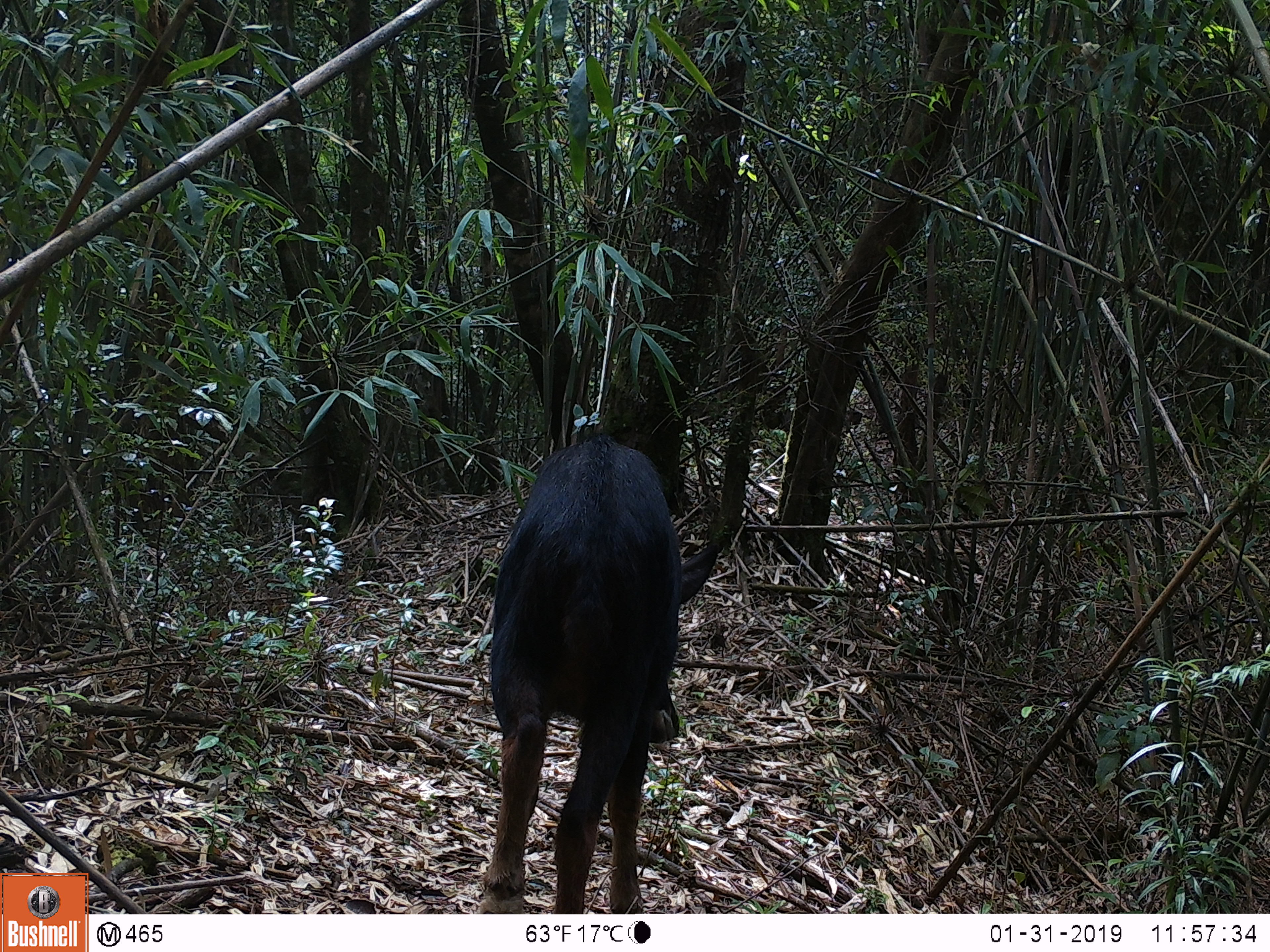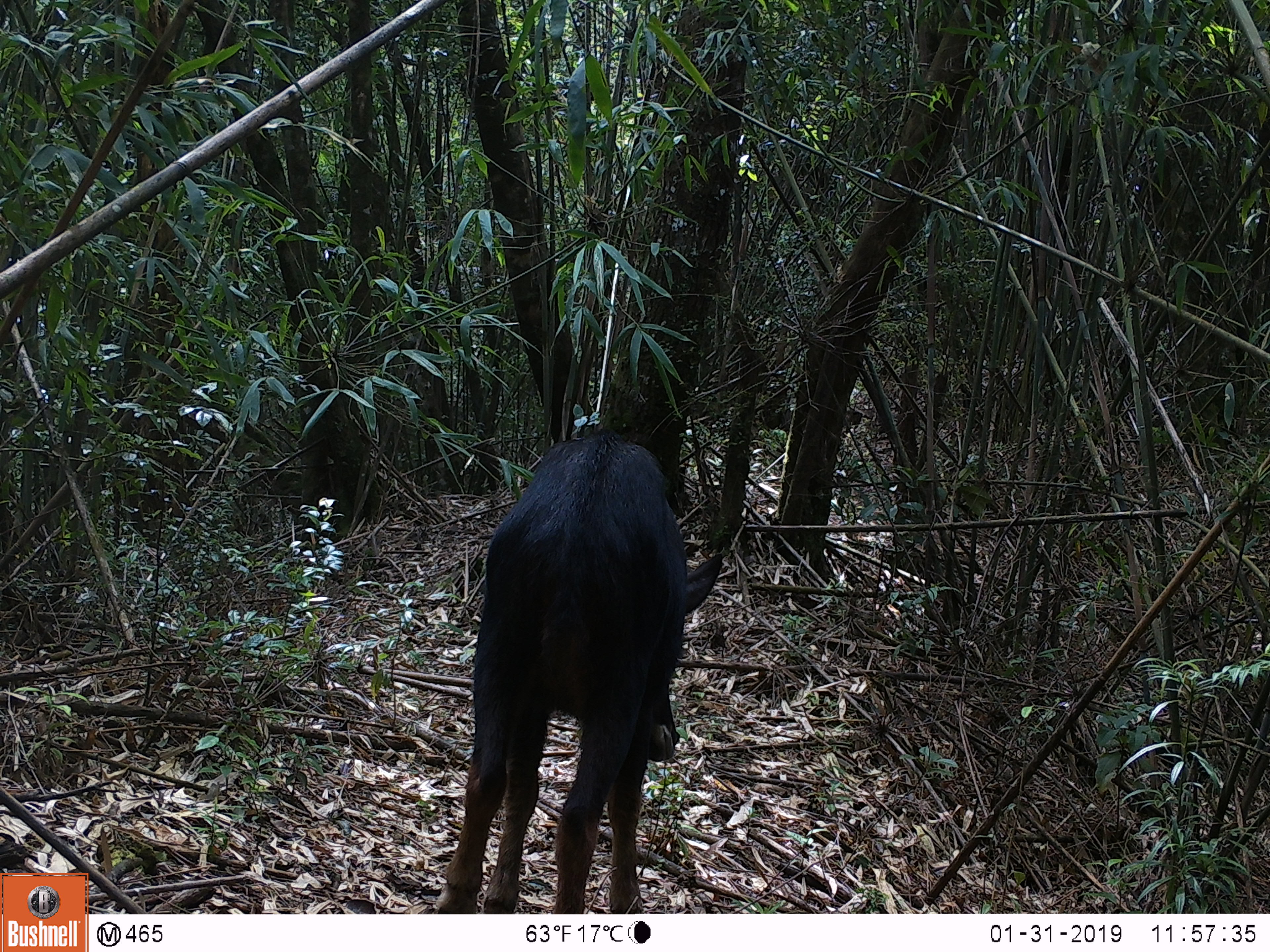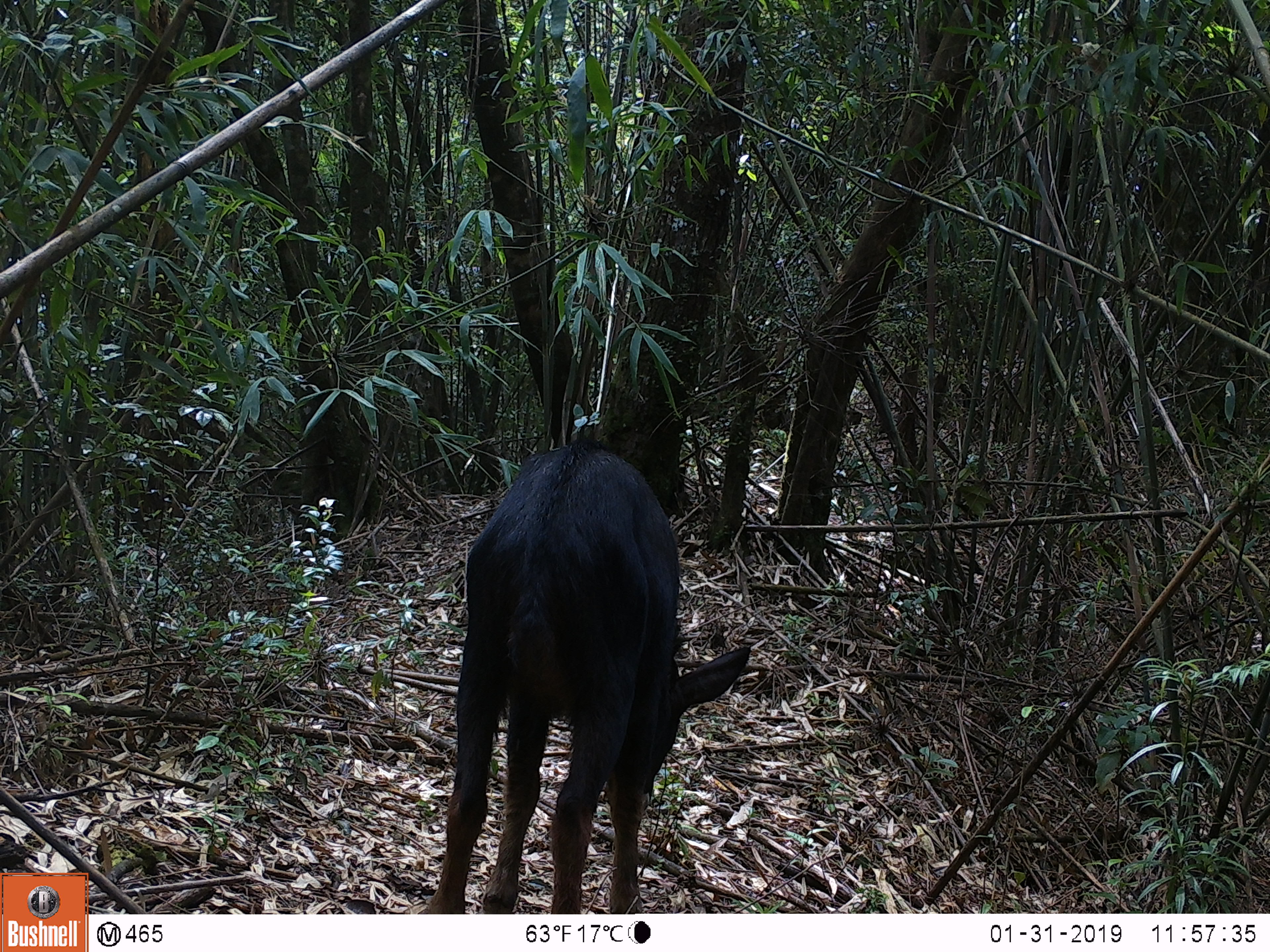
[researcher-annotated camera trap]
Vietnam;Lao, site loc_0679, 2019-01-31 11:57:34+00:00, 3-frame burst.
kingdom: Animalia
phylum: Chordata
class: Mammalia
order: Artiodactyla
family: Bovidae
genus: Capricornis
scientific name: Capricornis sumatraensis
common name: chinese serow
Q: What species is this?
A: Chinese serow (Capricornis sumatraensis).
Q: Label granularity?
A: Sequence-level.